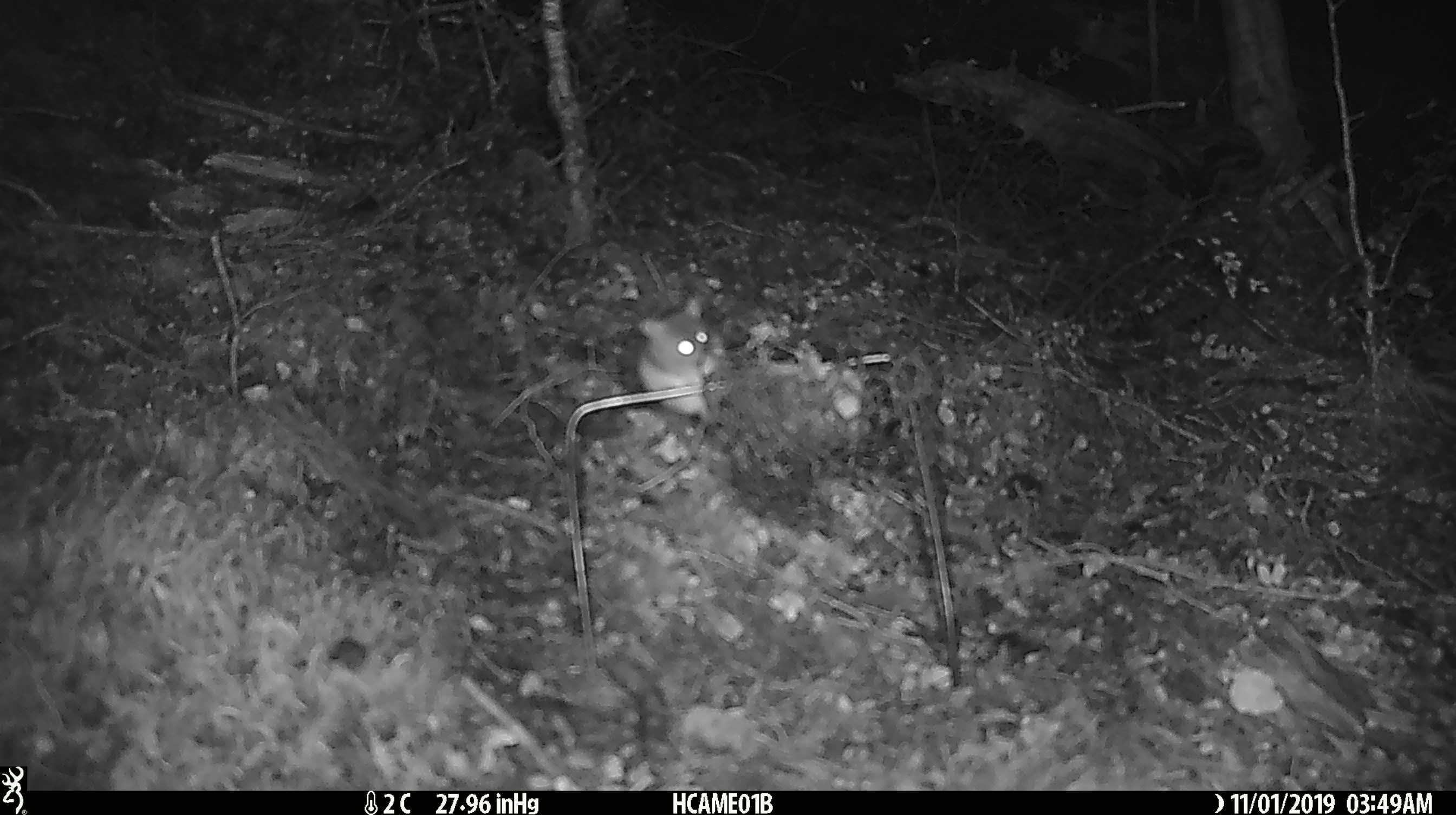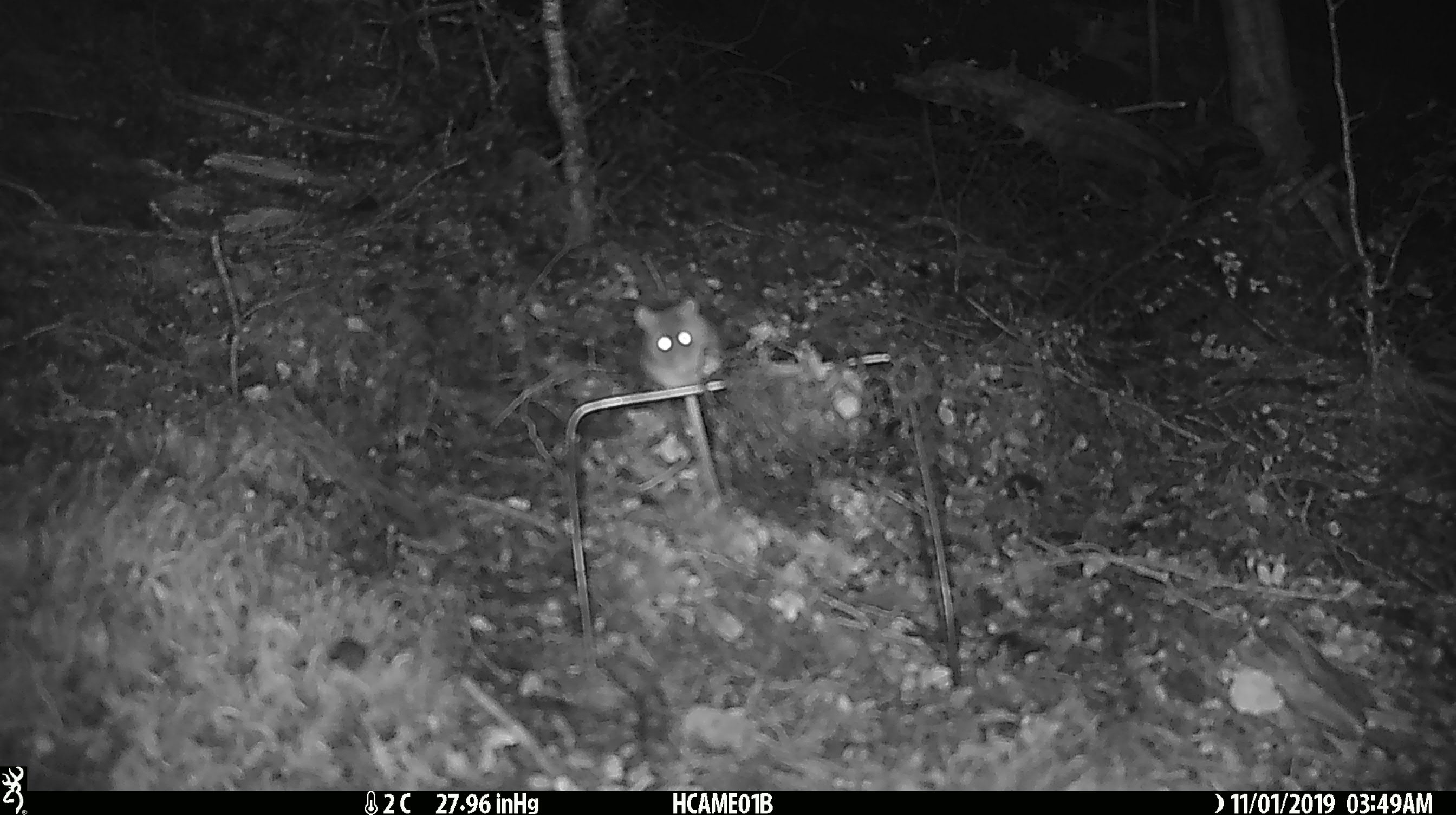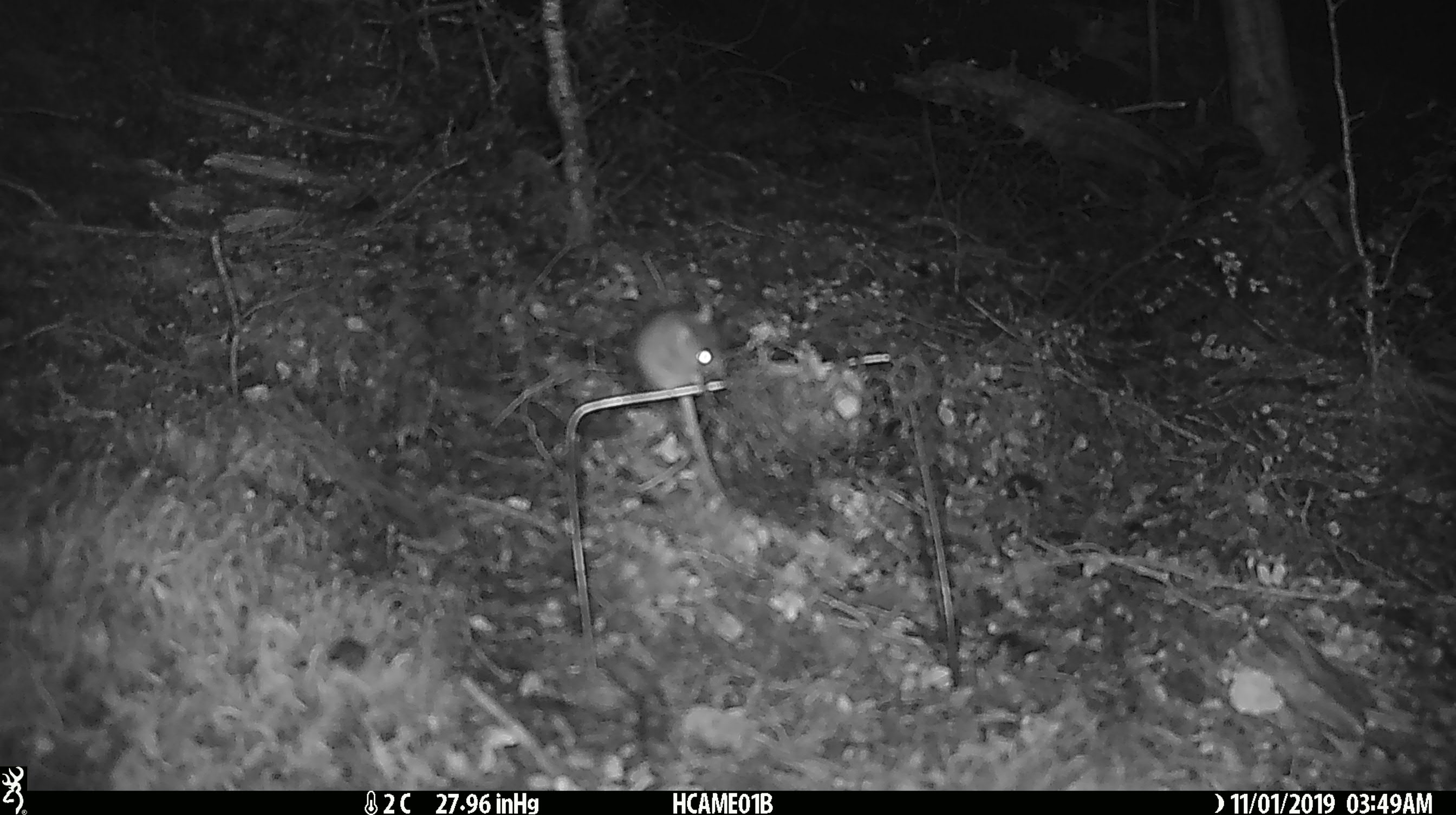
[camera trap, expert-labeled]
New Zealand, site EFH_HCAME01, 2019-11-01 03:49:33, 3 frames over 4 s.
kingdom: Animalia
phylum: Chordata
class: Mammalia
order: Rodentia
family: Muridae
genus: Mus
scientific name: Mus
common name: mouse